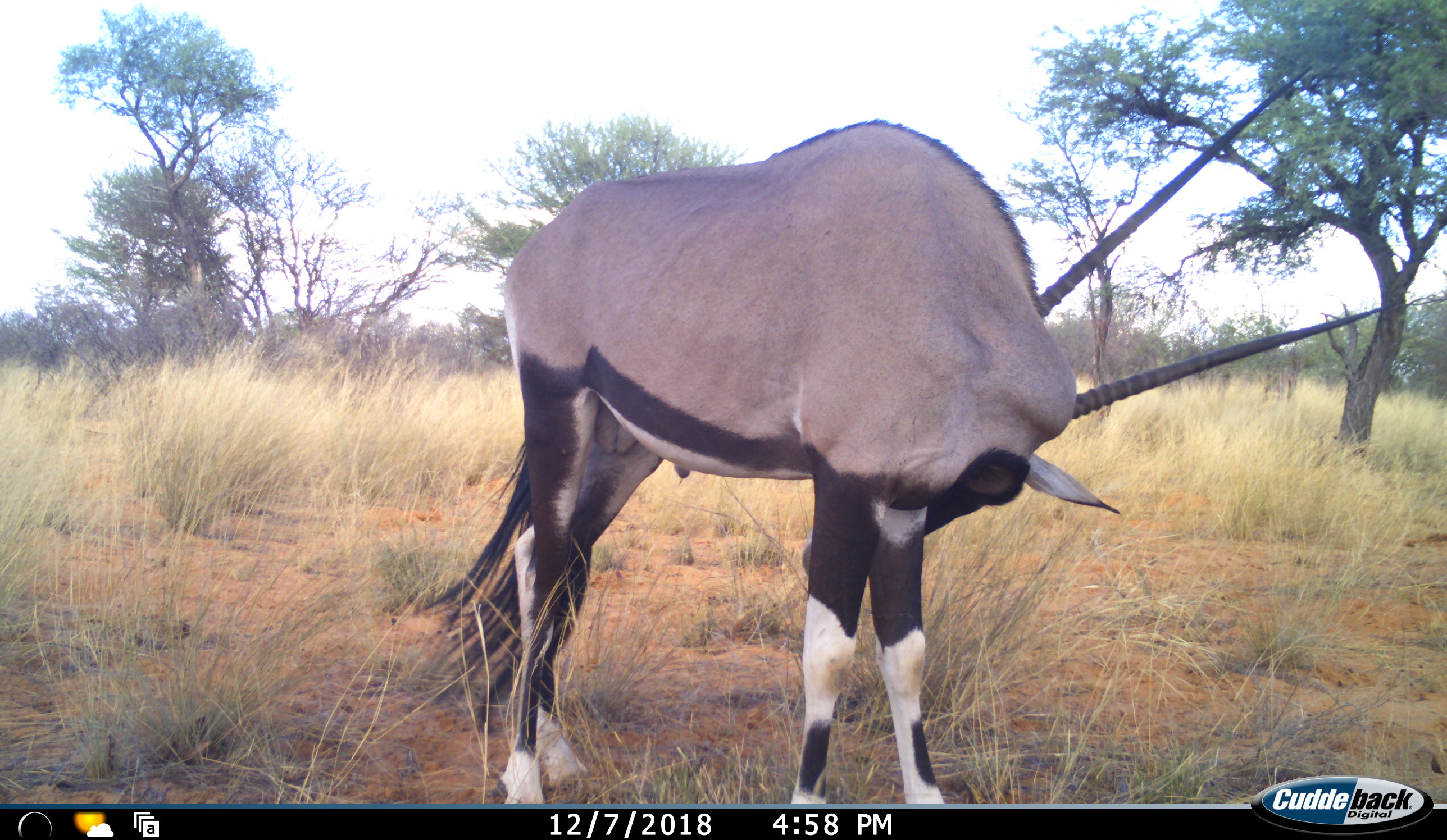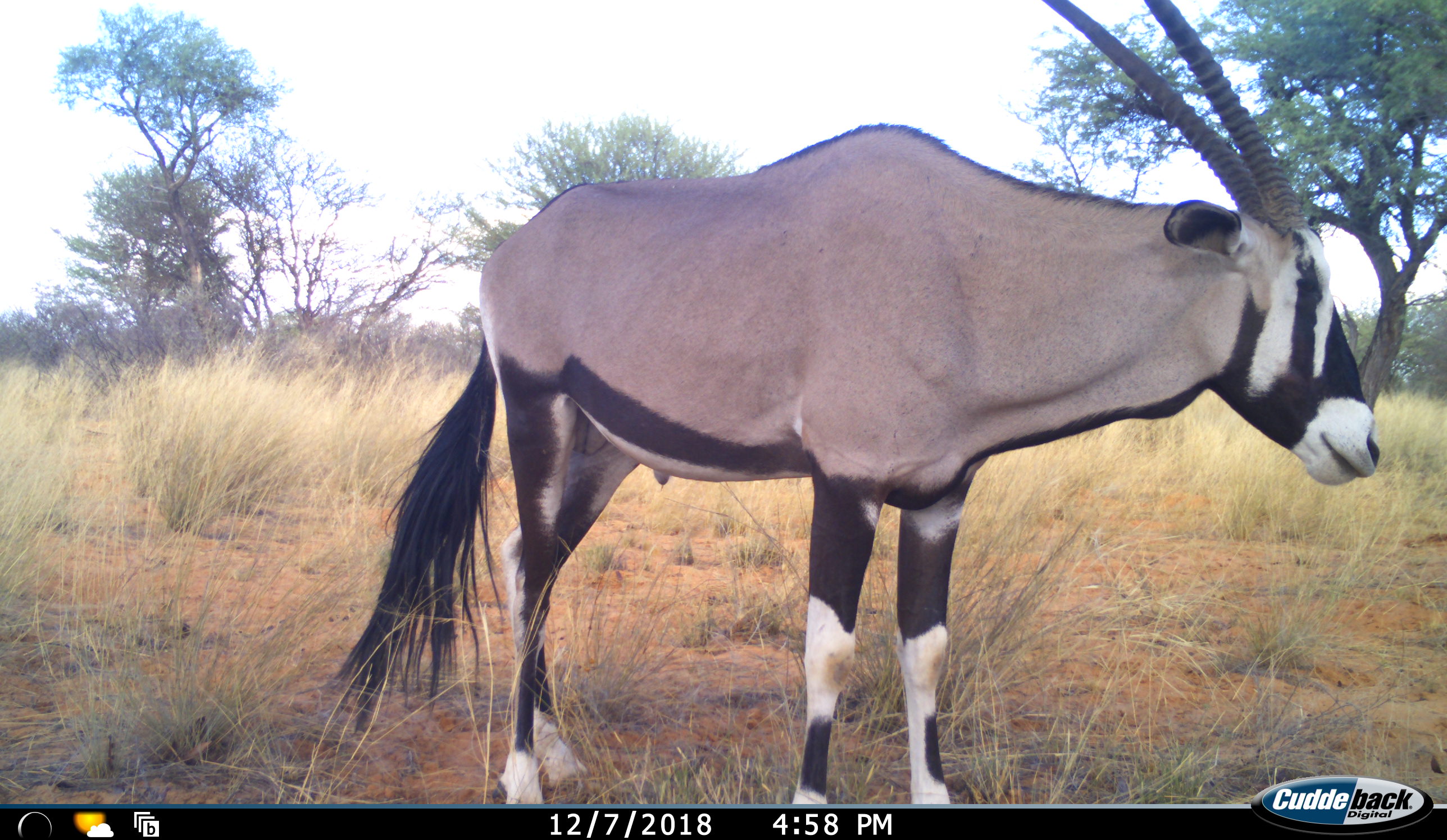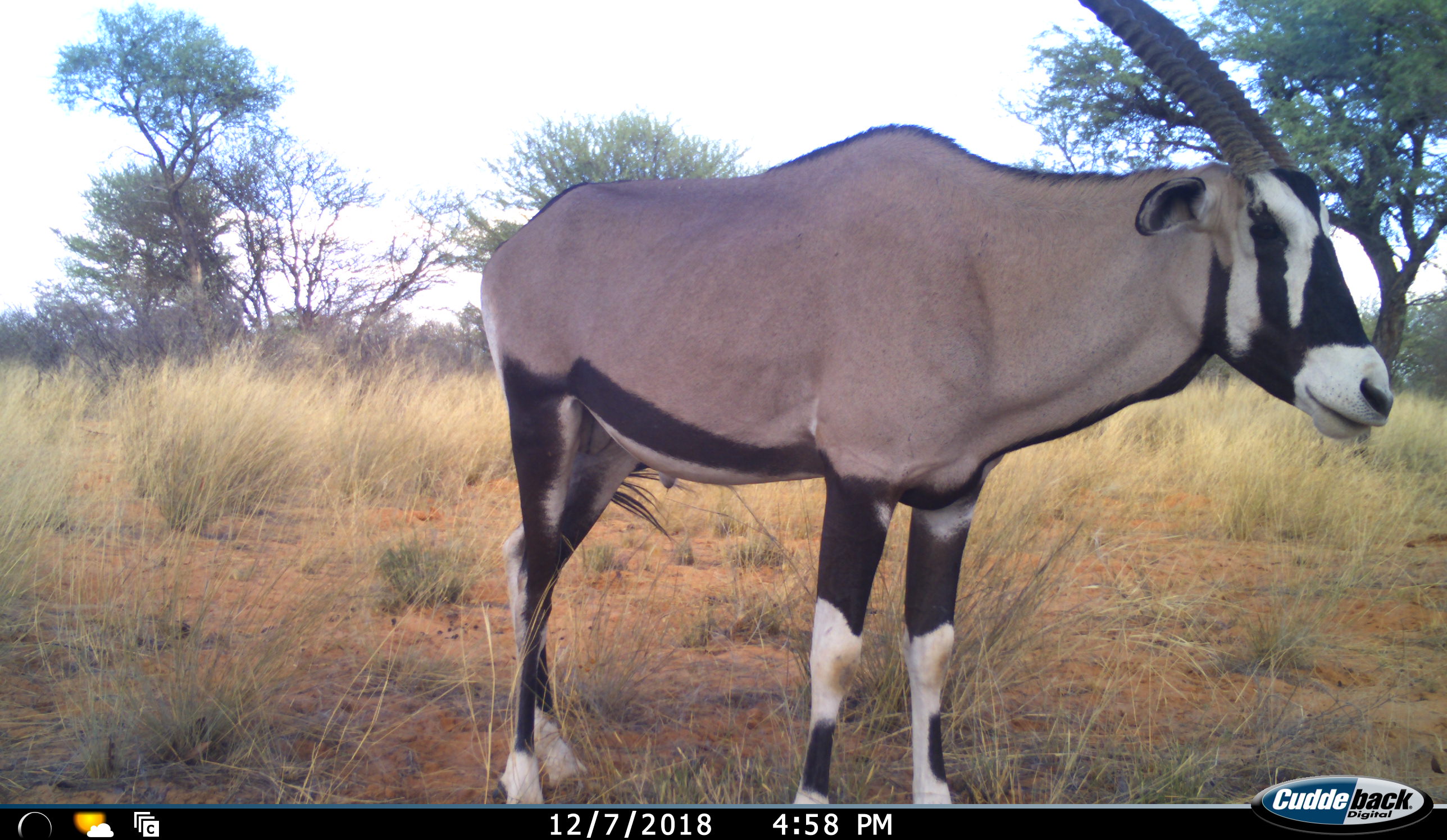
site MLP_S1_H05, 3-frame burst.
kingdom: Animalia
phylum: Chordata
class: Mammalia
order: Artiodactyla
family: Bovidae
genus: Oryx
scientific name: Oryx gazella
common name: gemsbok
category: oryx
Oryx (gemsbok) (Oryx gazella), count 1. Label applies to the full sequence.